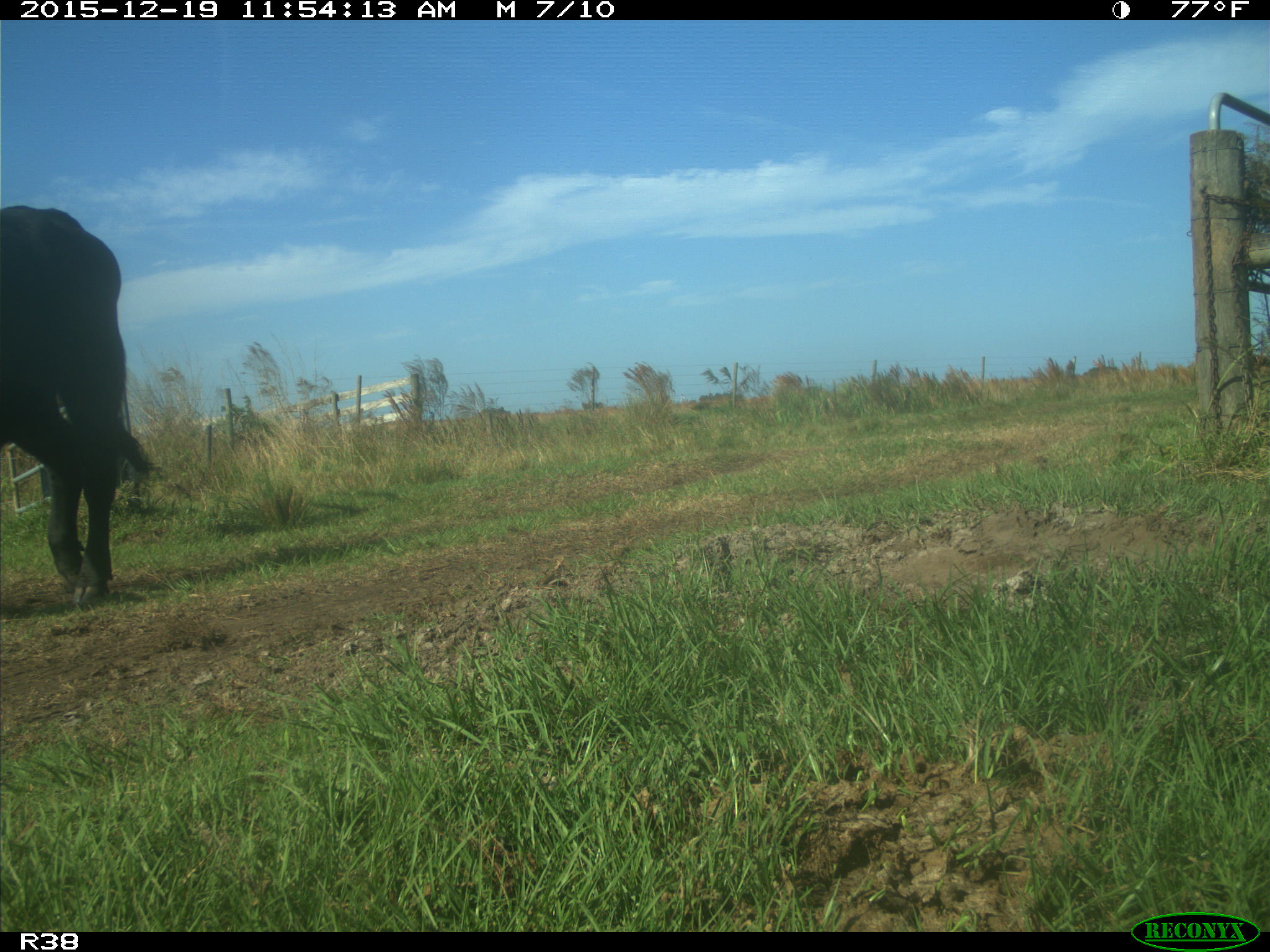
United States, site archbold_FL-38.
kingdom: Animalia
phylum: Chordata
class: Mammalia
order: Artiodactyla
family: Bovidae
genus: Bos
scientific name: Bos taurus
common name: domestic cow